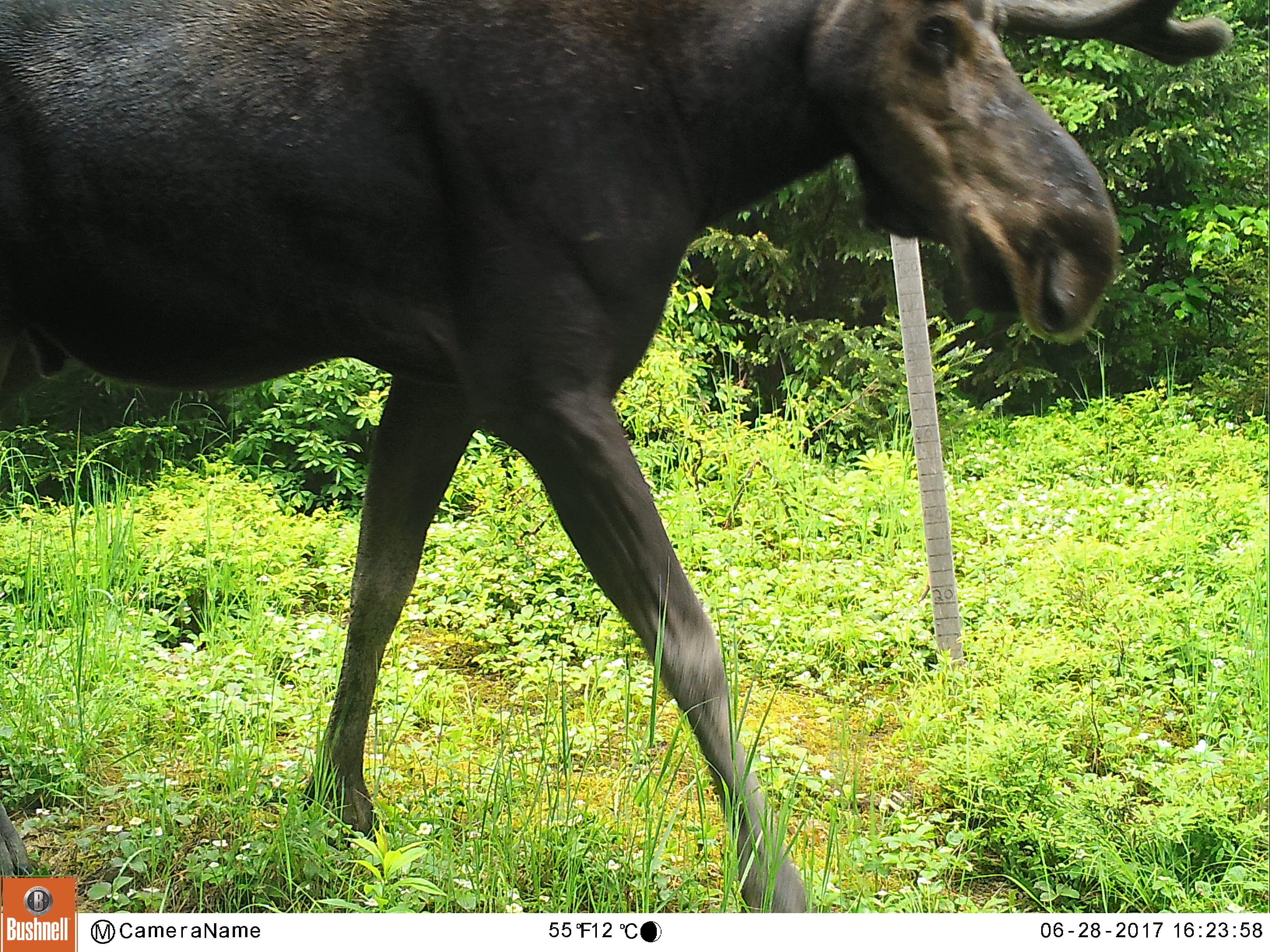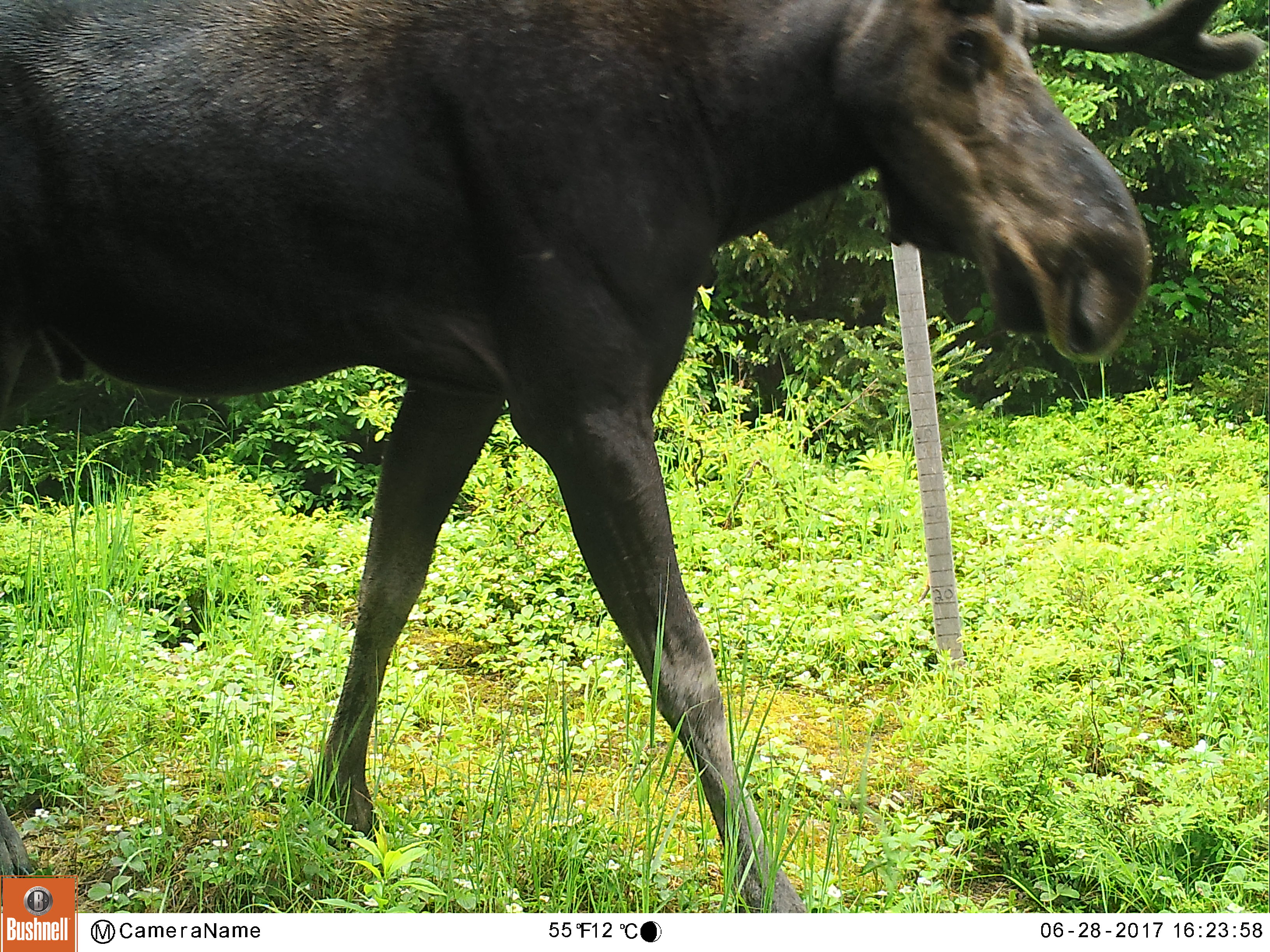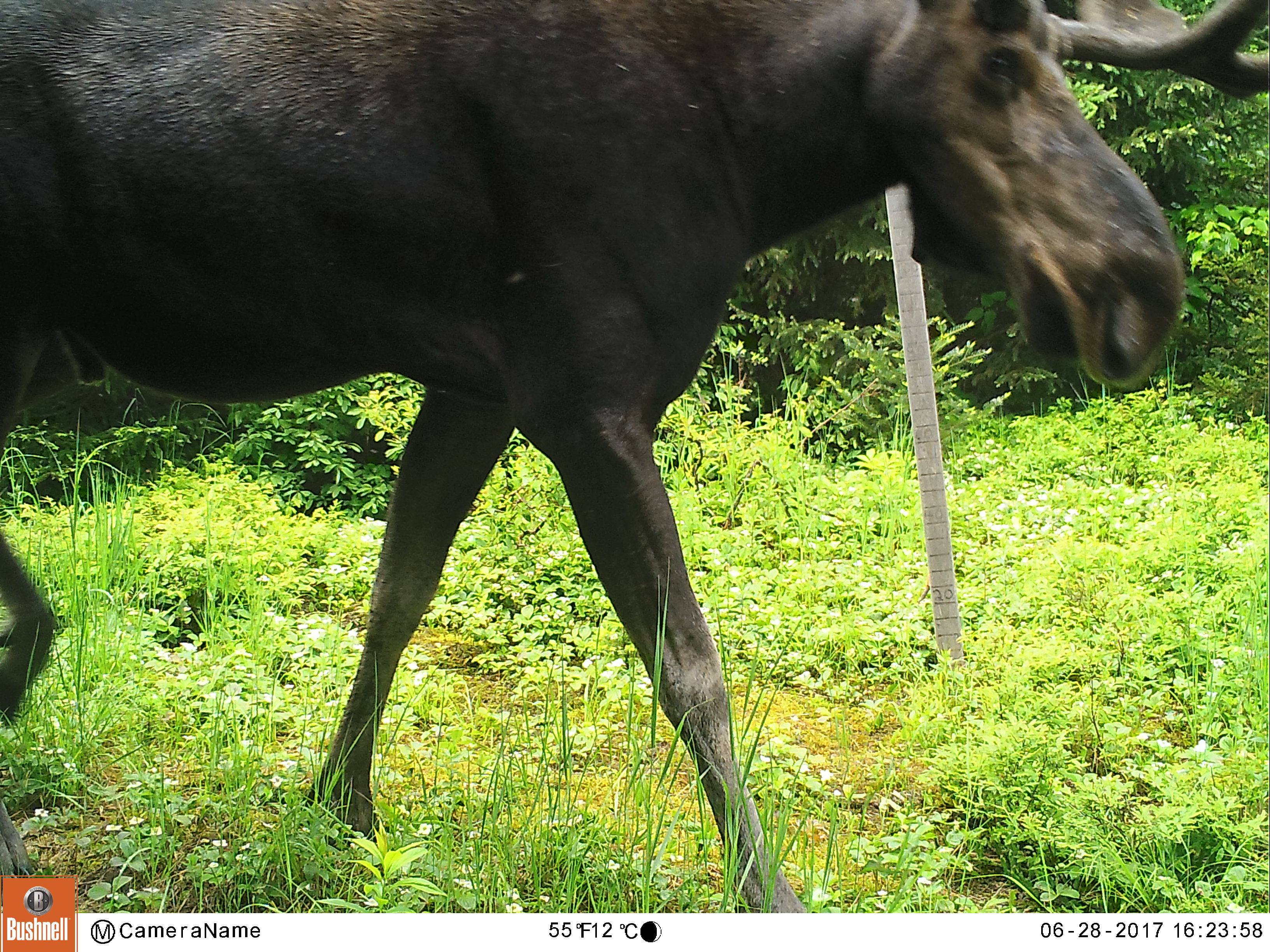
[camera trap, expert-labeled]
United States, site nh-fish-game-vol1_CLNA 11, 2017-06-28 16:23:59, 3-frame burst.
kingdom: Animalia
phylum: Chordata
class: Mammalia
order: Artiodactyla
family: Cervidae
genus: Alces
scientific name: Alces alces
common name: moose